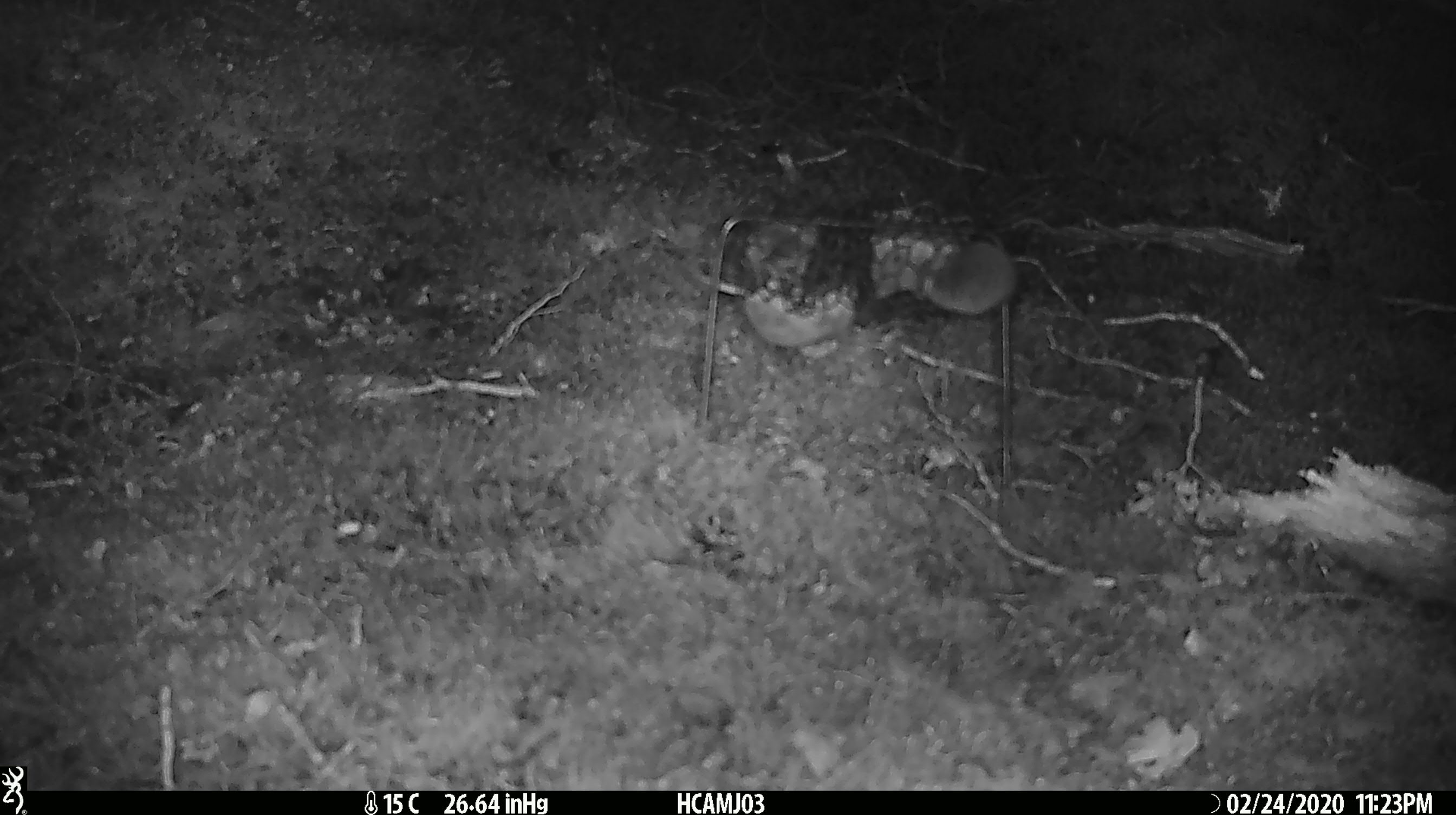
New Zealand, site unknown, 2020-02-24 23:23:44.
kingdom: Animalia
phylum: Chordata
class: Mammalia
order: Rodentia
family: Muridae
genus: Mus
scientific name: Mus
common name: mouse